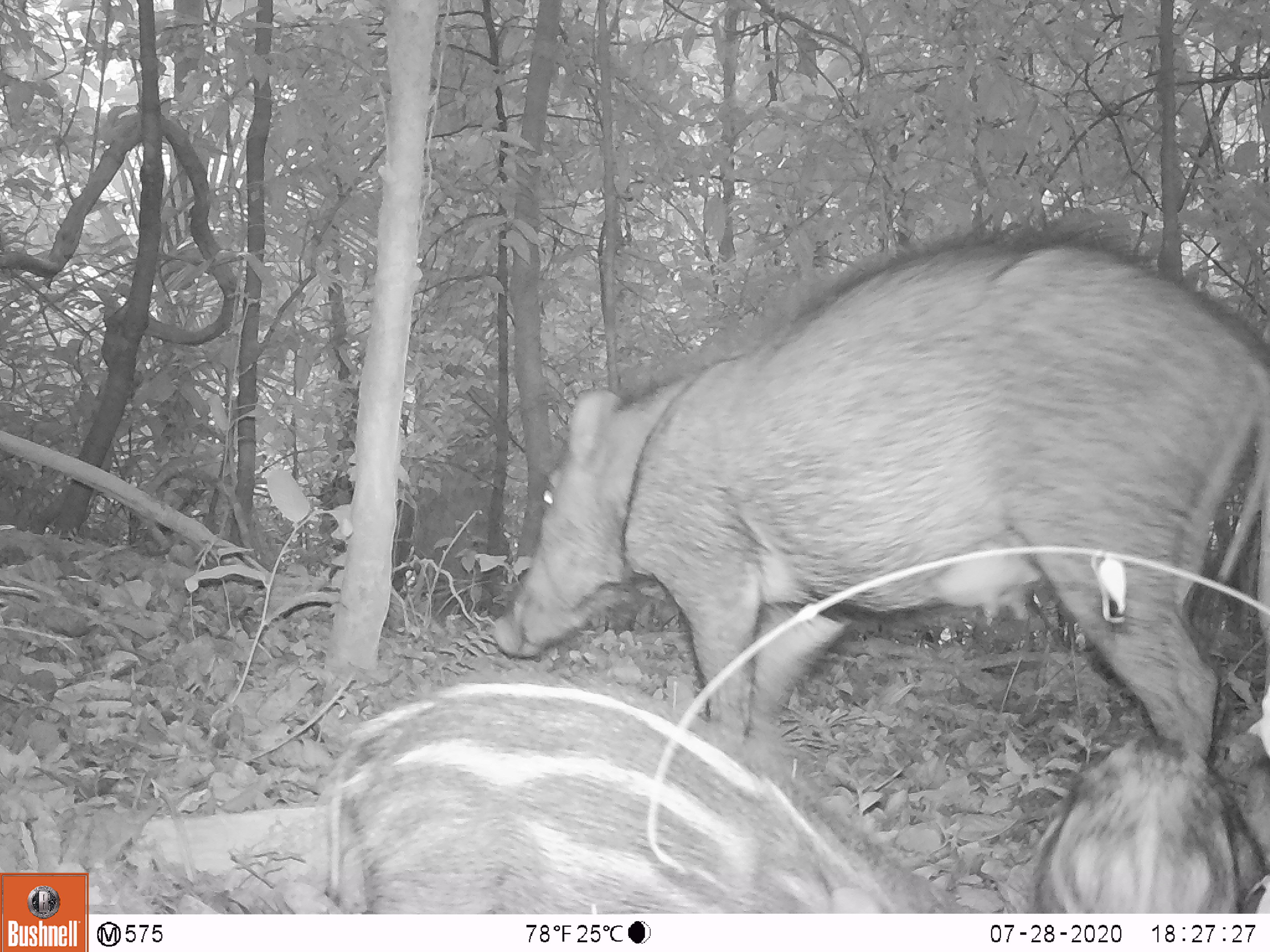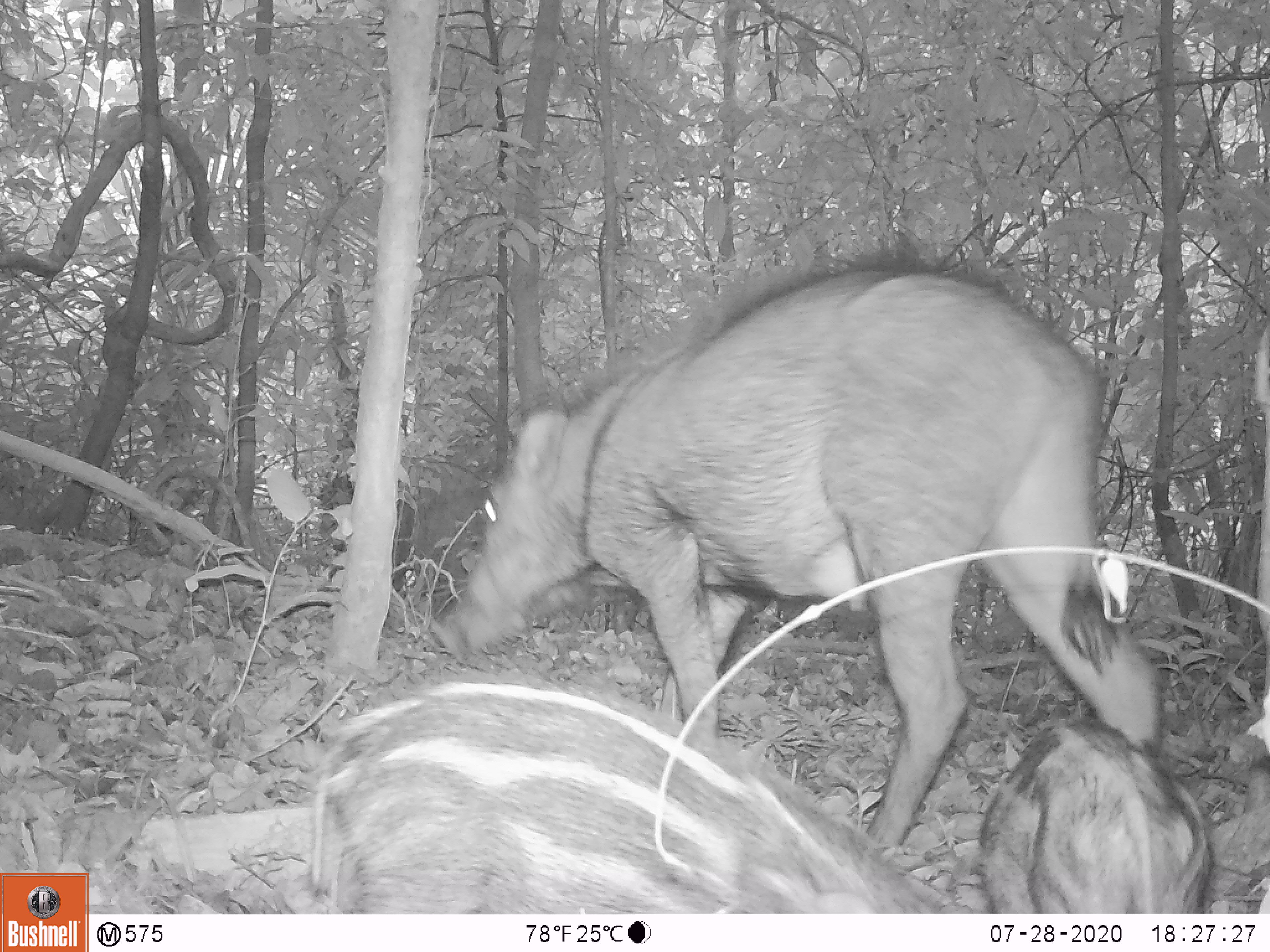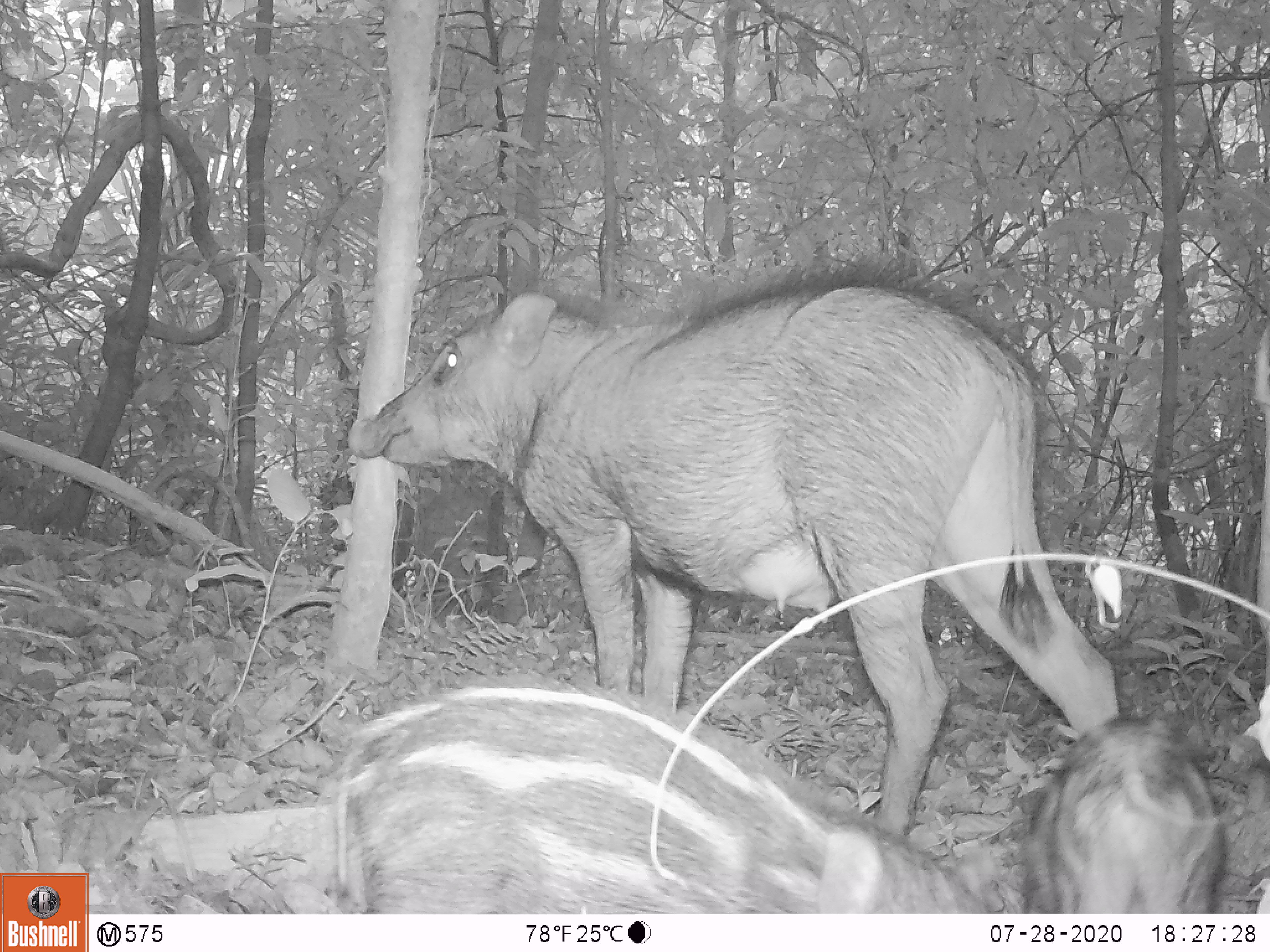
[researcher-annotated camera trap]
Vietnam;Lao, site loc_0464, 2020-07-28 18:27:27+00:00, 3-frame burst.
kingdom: Animalia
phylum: Chordata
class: Mammalia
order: Artiodactyla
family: Suidae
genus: Sus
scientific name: Sus scrofa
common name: eurasian wild pig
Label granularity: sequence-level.